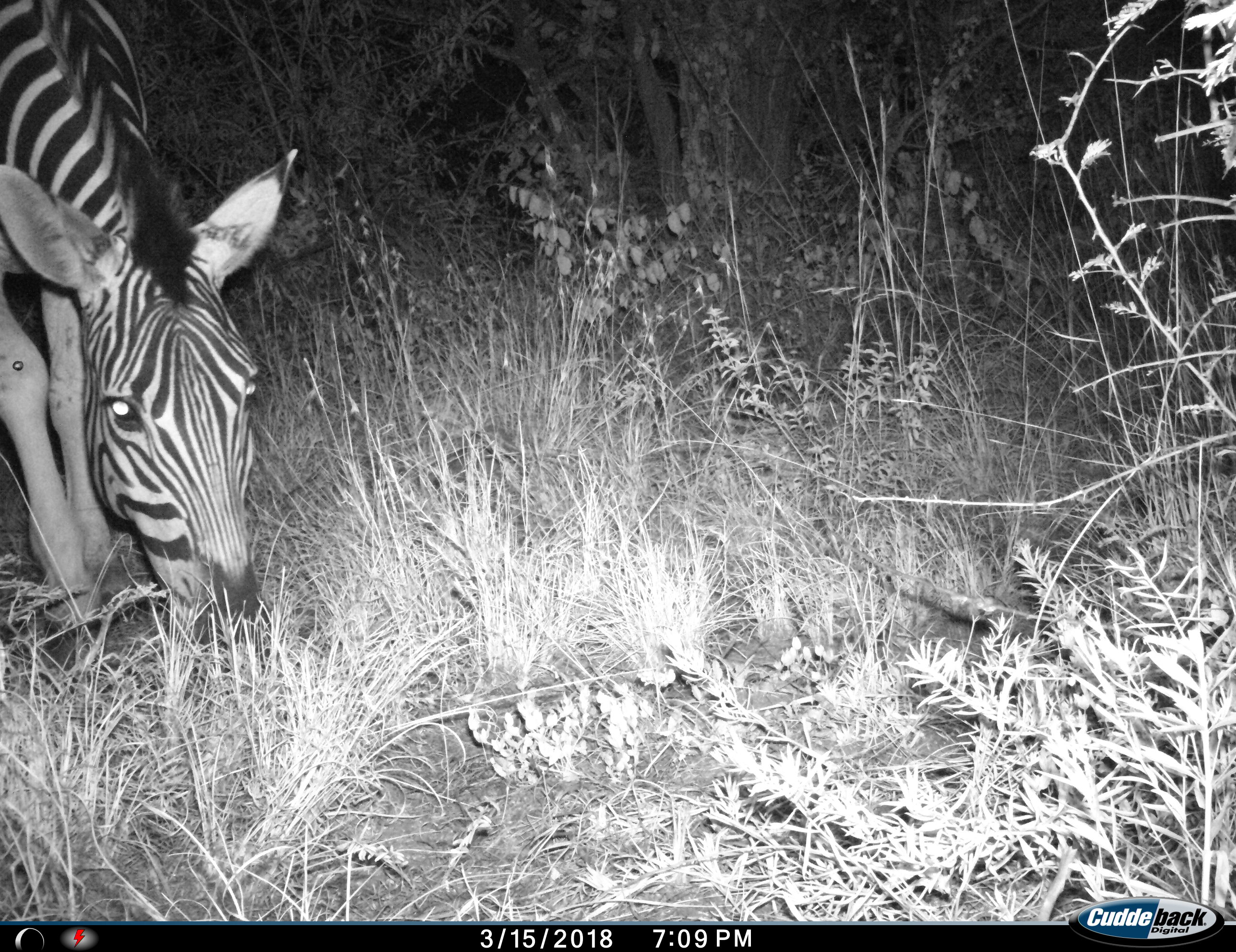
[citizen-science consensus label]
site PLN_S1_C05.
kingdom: Animalia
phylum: Chordata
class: Mammalia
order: Perissodactyla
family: Equidae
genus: Equus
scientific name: Equus quagga burchellii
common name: burchell's zebra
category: zebraburchells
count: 1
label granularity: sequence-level